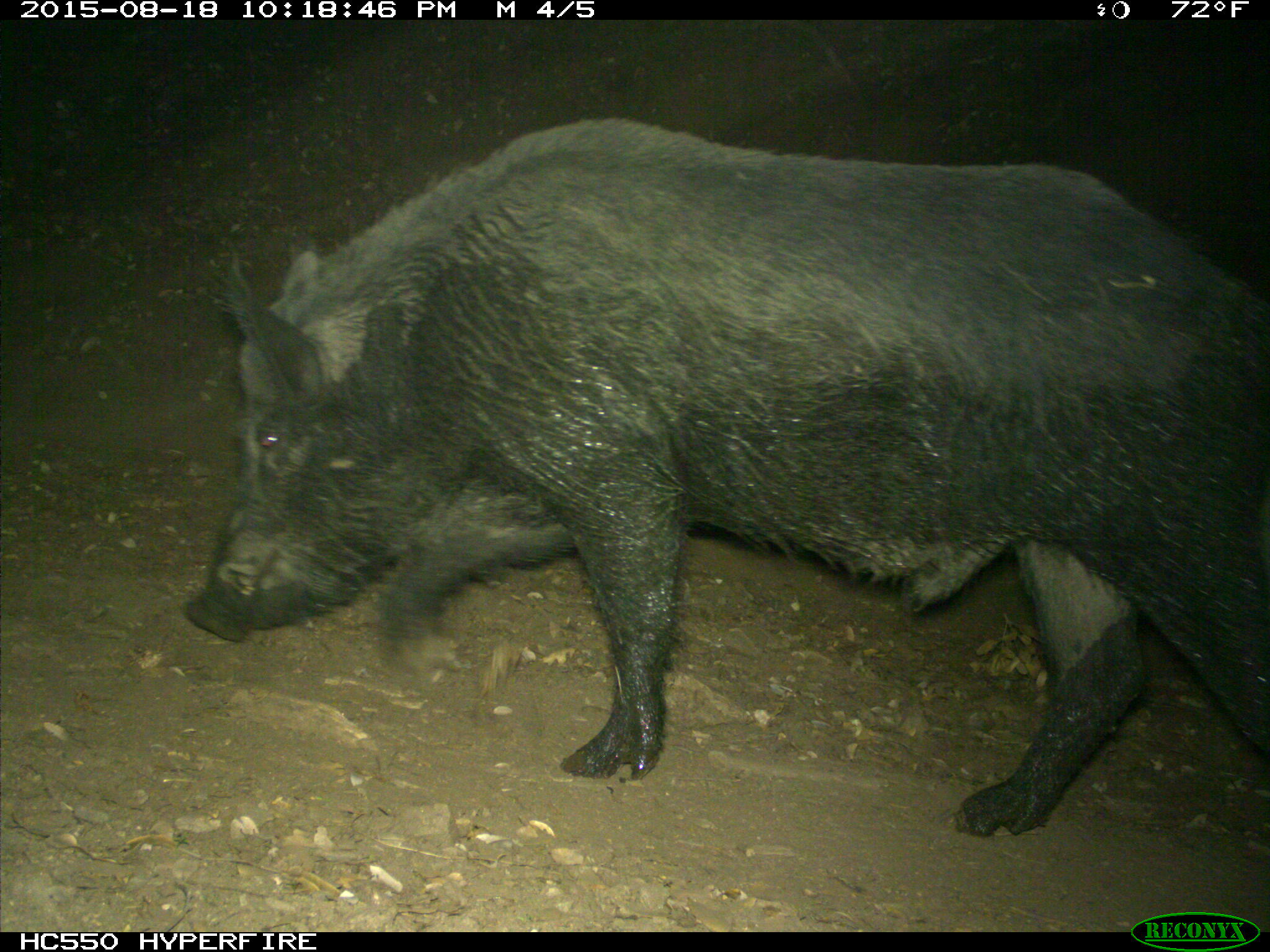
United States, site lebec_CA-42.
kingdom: Animalia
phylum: Chordata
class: Mammalia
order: Artiodactyla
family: Suidae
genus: Sus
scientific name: Sus scrofa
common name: wild boar